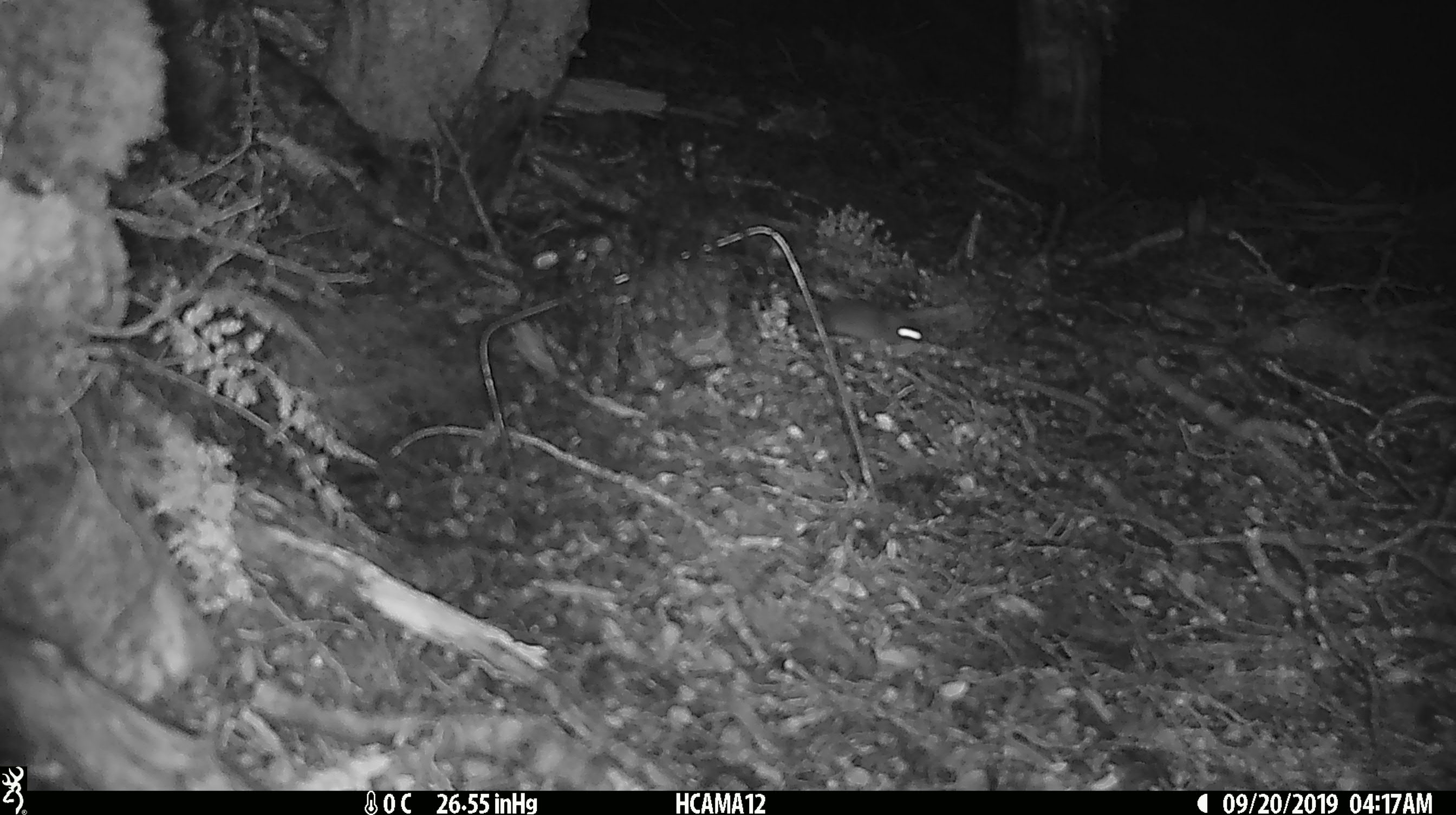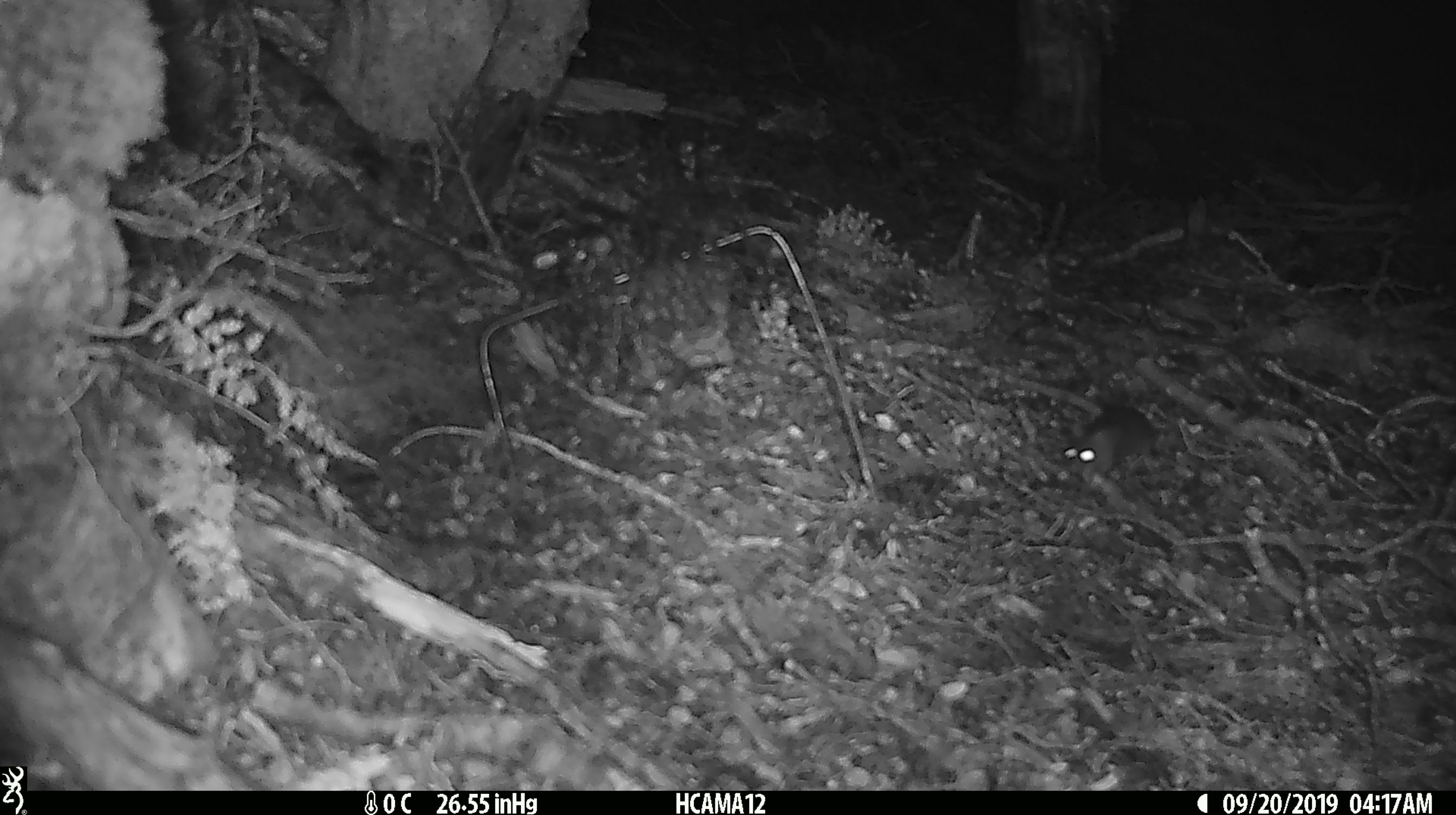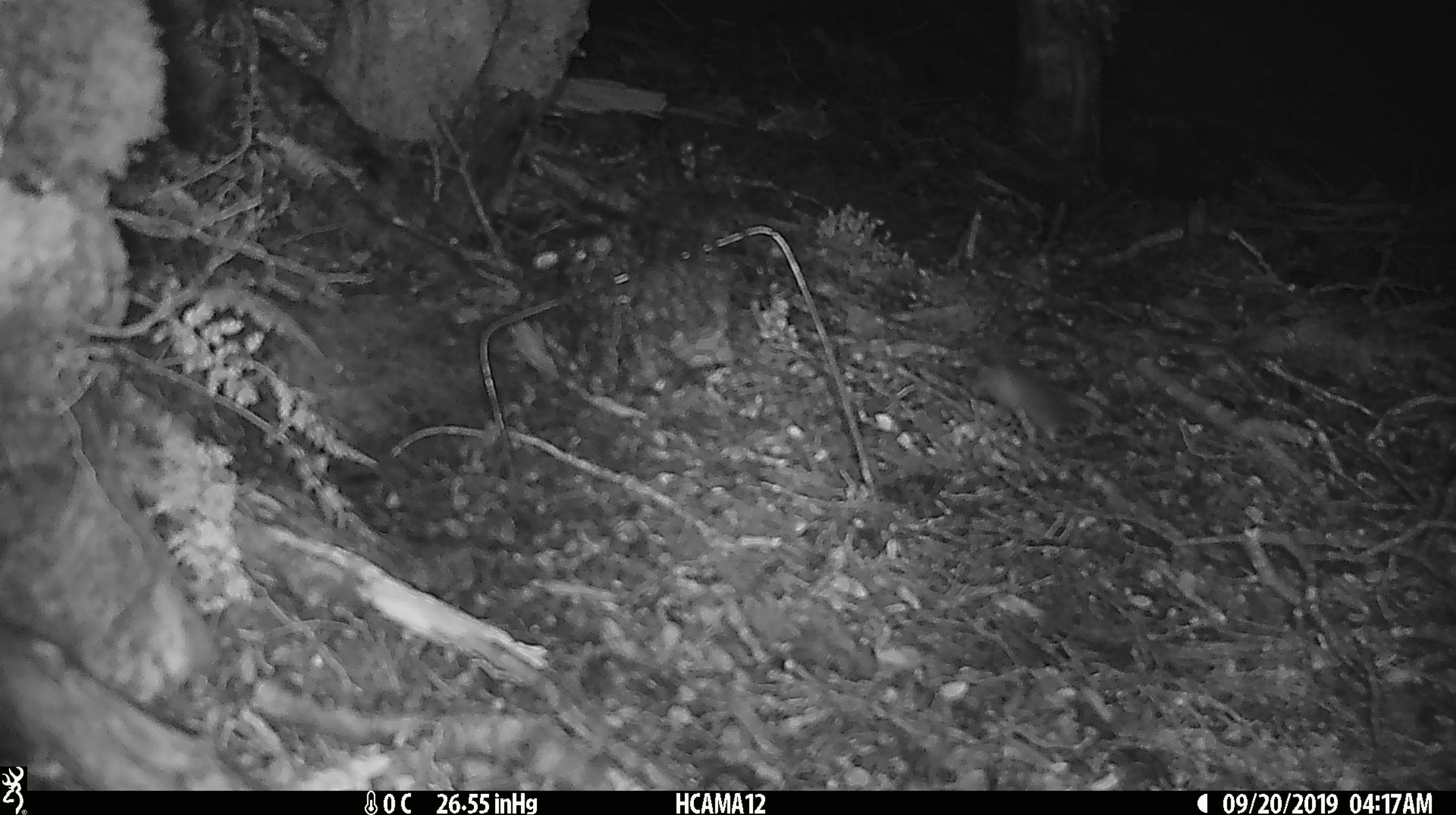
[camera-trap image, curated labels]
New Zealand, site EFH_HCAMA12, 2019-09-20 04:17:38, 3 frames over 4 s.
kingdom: Animalia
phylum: Chordata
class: Mammalia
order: Rodentia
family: Muridae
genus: Mus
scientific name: Mus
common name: mouse